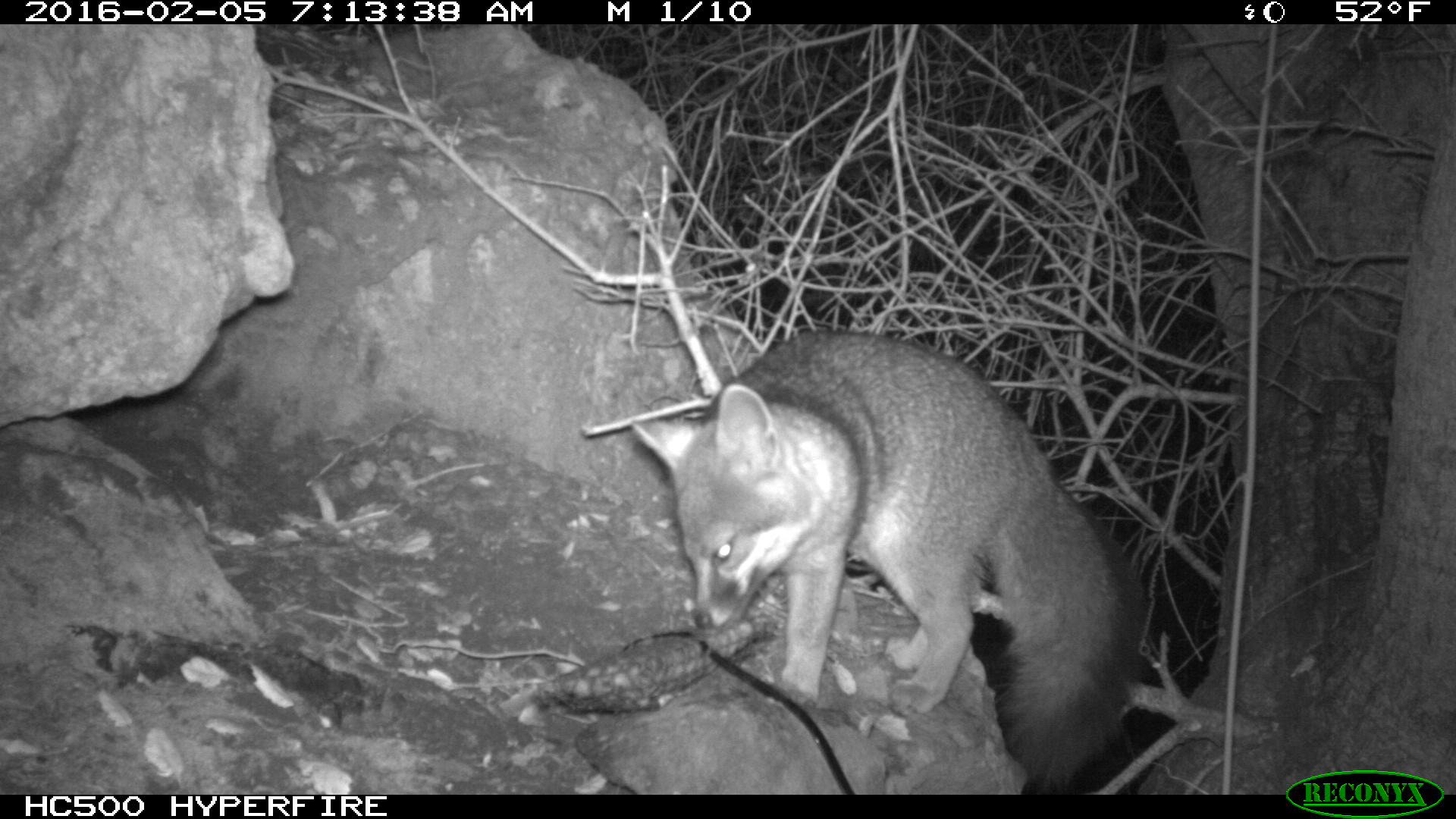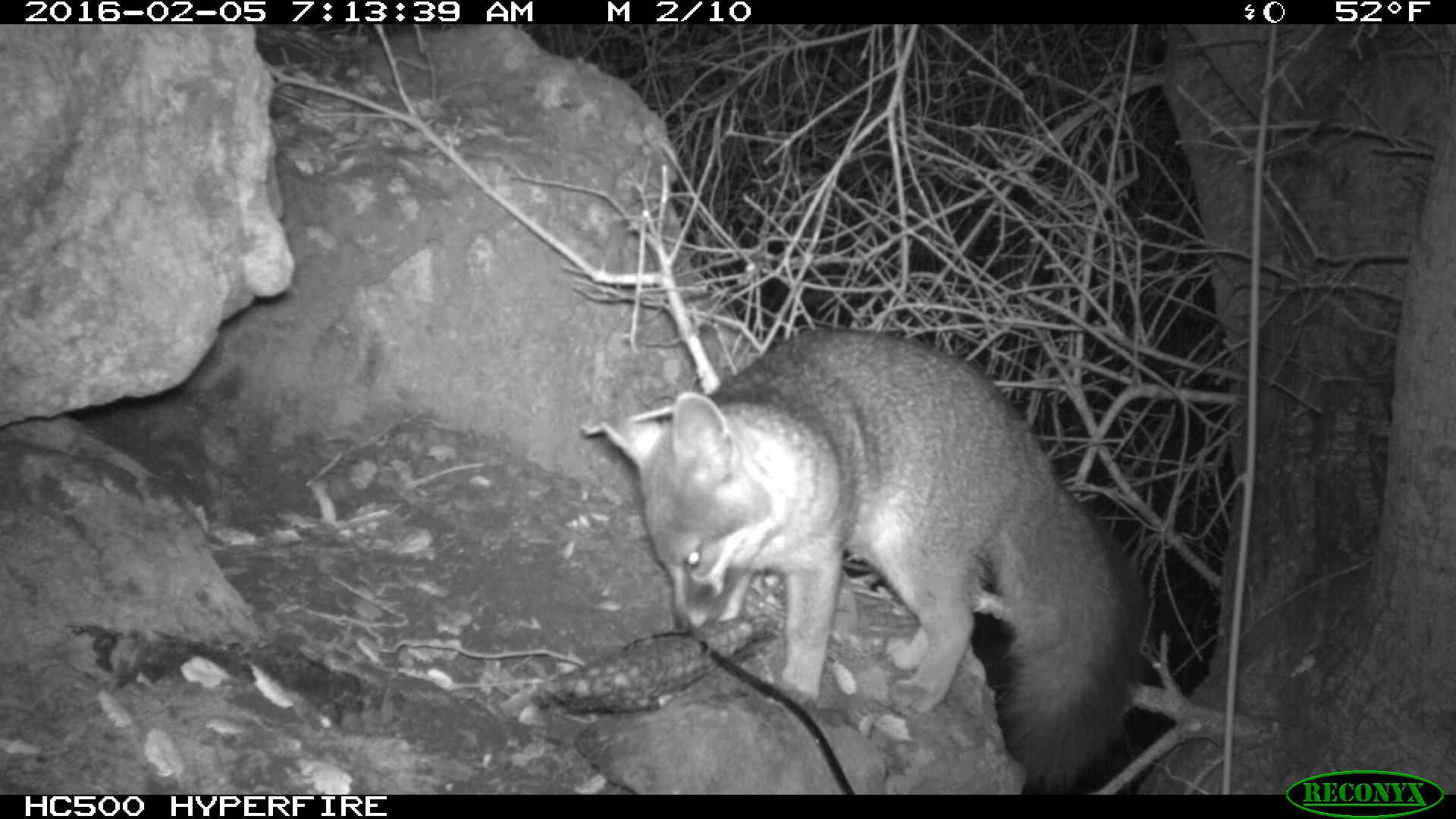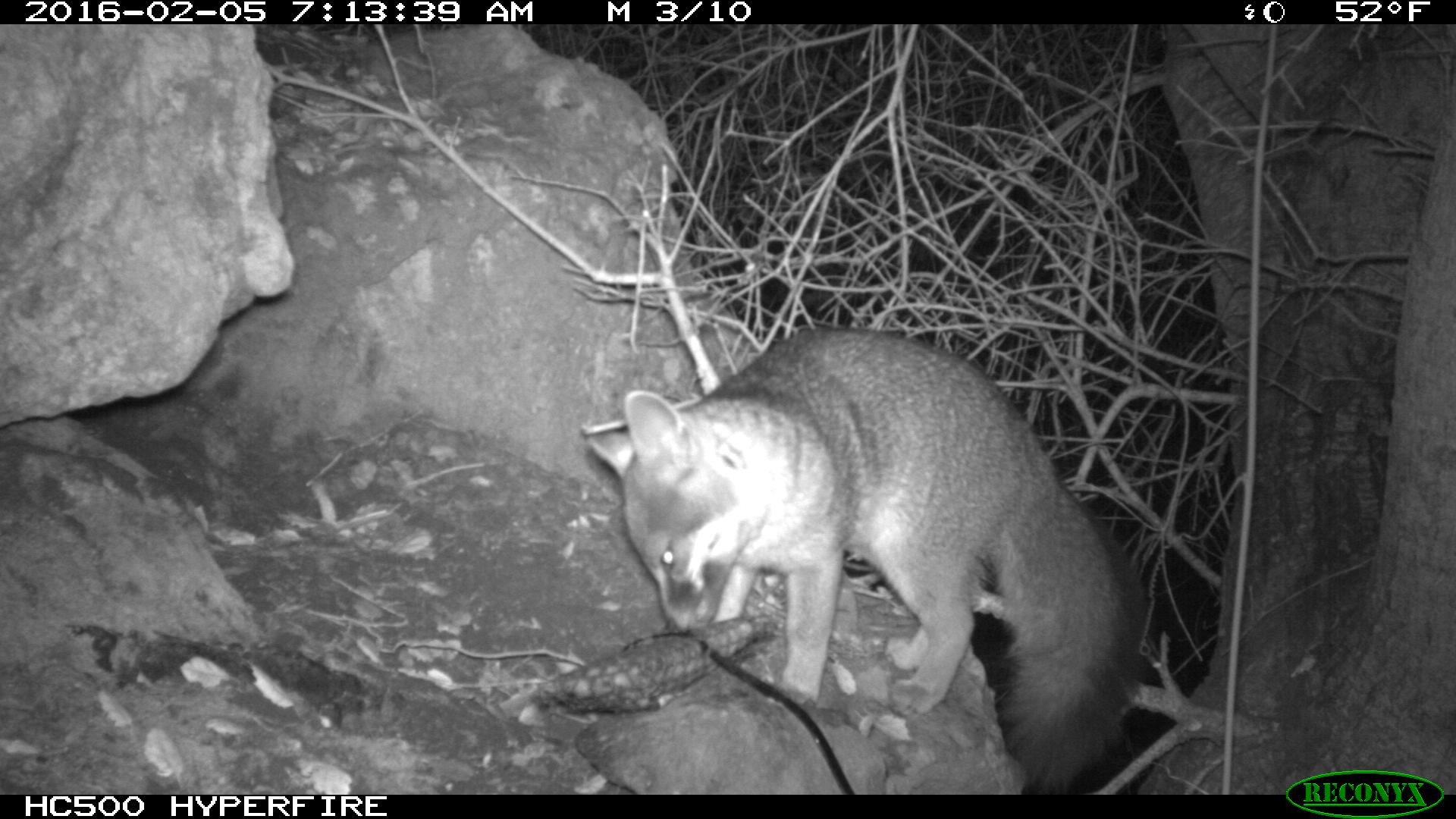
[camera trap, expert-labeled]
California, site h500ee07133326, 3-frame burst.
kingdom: Animalia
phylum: Chordata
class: Mammalia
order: Carnivora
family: Canidae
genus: Urocyon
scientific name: Urocyon littoralis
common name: island fox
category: fox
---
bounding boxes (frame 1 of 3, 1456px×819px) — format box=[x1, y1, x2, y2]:
fox: box=[631, 331, 1148, 794]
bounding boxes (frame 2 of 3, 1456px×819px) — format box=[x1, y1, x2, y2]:
fox: box=[599, 323, 1153, 793]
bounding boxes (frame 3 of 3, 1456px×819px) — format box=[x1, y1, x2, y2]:
fox: box=[590, 322, 1148, 793]